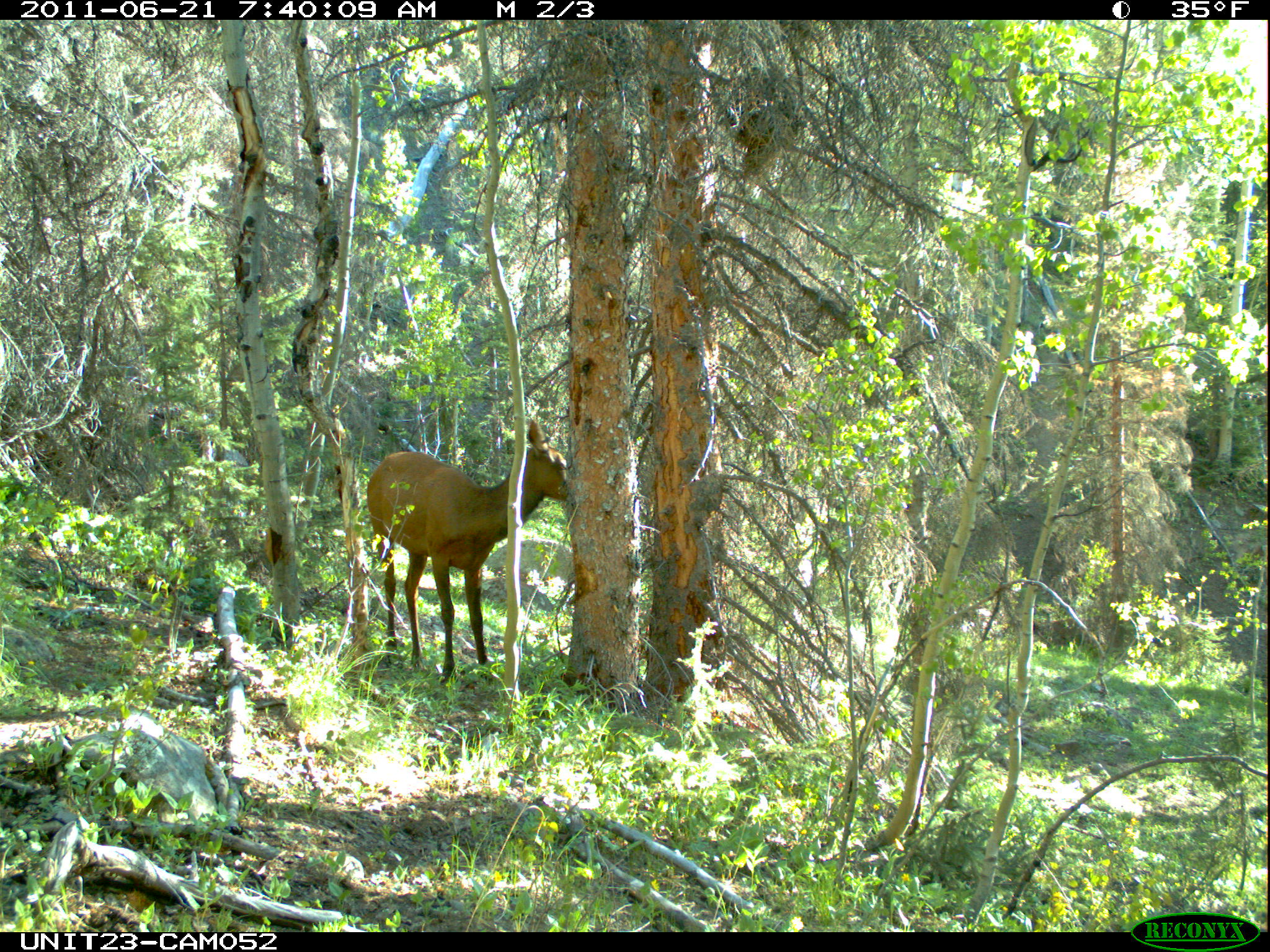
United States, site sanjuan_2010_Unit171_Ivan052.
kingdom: Animalia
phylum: Chordata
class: Mammalia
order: Artiodactyla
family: Cervidae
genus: Cervus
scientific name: Cervus elaphus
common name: red deer